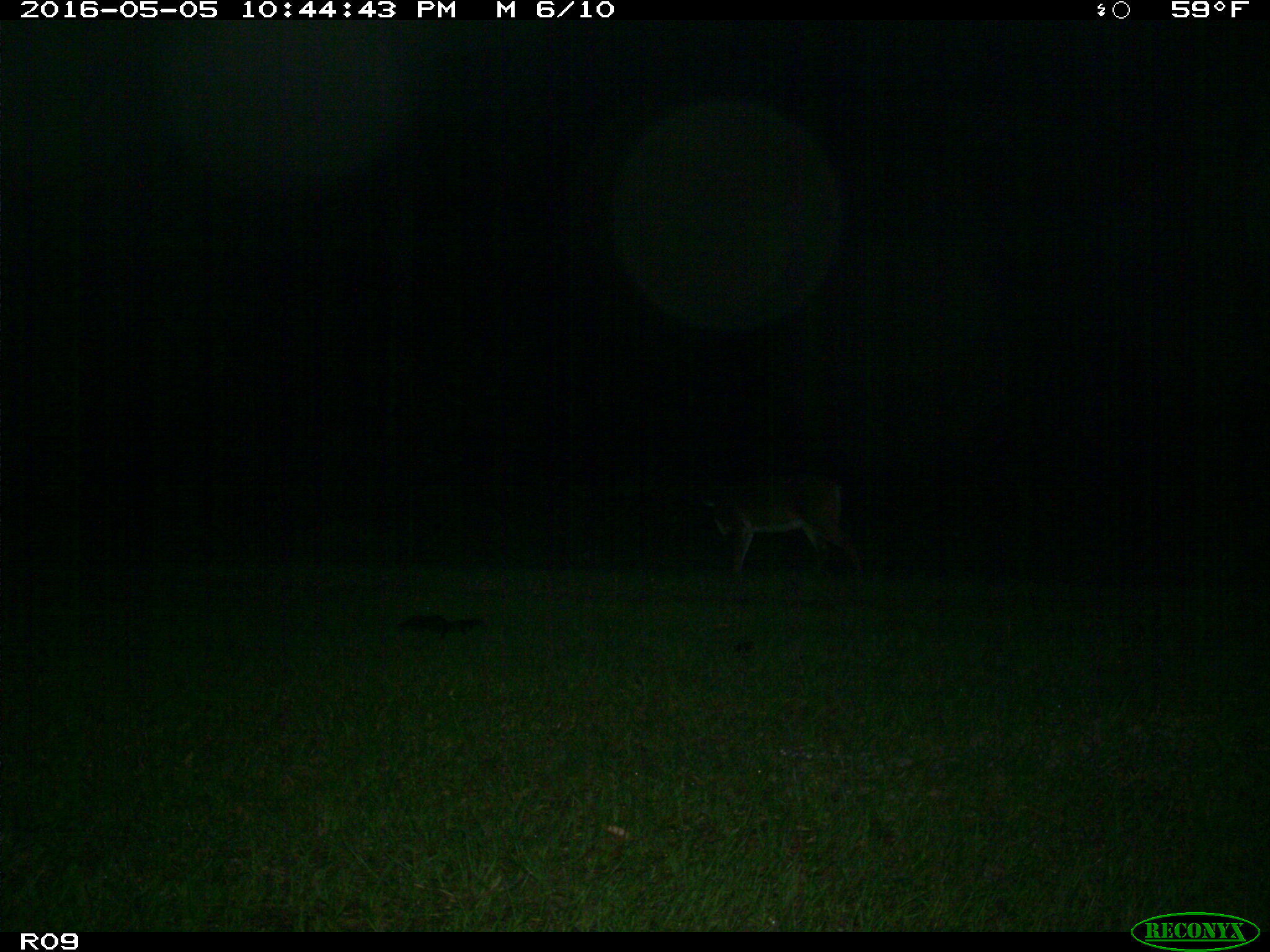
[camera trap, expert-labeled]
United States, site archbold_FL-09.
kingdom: Animalia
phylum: Chordata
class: Mammalia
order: Artiodactyla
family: Cervidae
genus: Odocoileus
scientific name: Odocoileus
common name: deer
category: unidentified deer